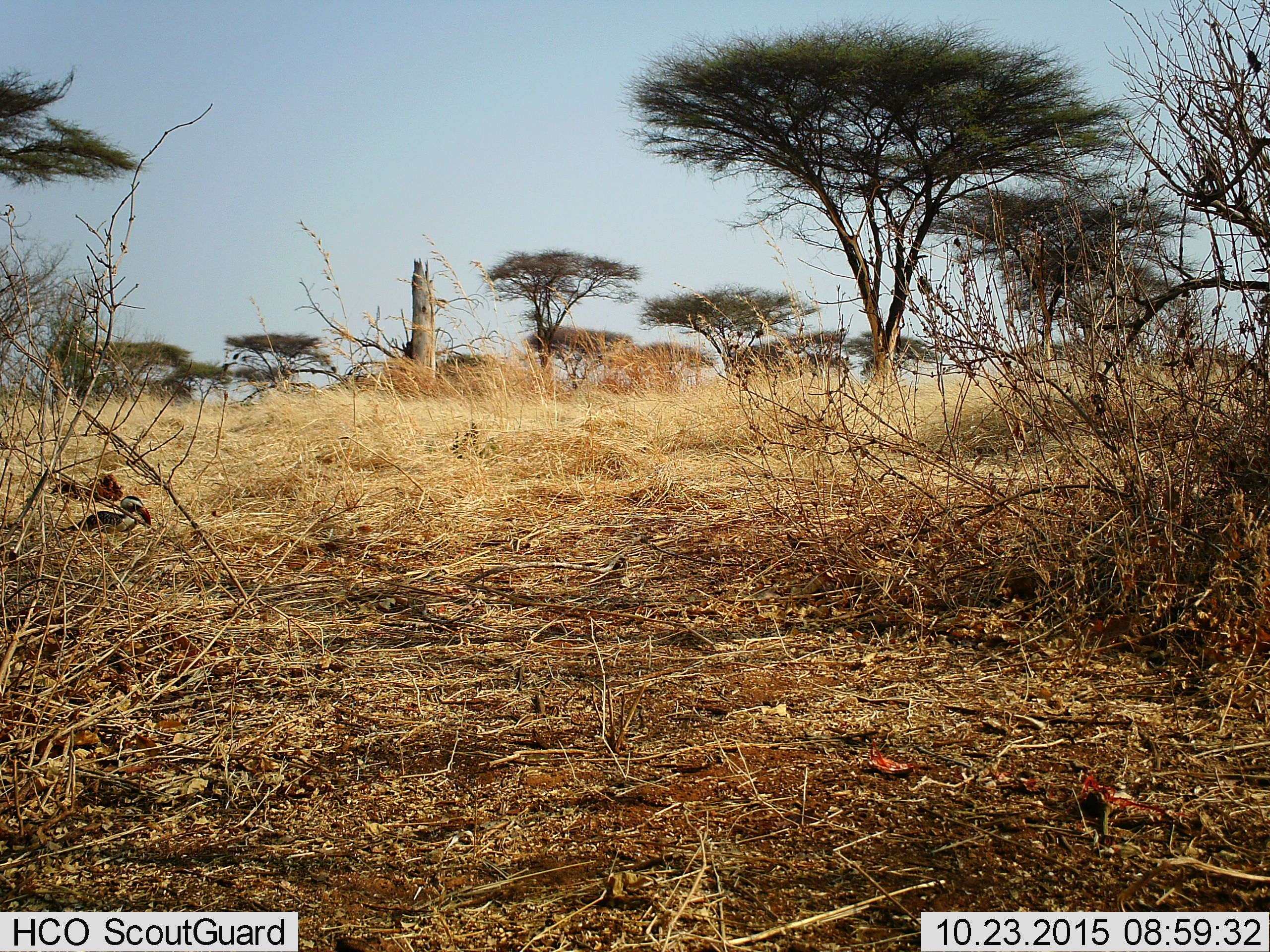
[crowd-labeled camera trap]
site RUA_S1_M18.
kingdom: Animalia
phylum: Chordata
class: Aves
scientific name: Aves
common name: bird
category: birdother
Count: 1.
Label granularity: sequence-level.